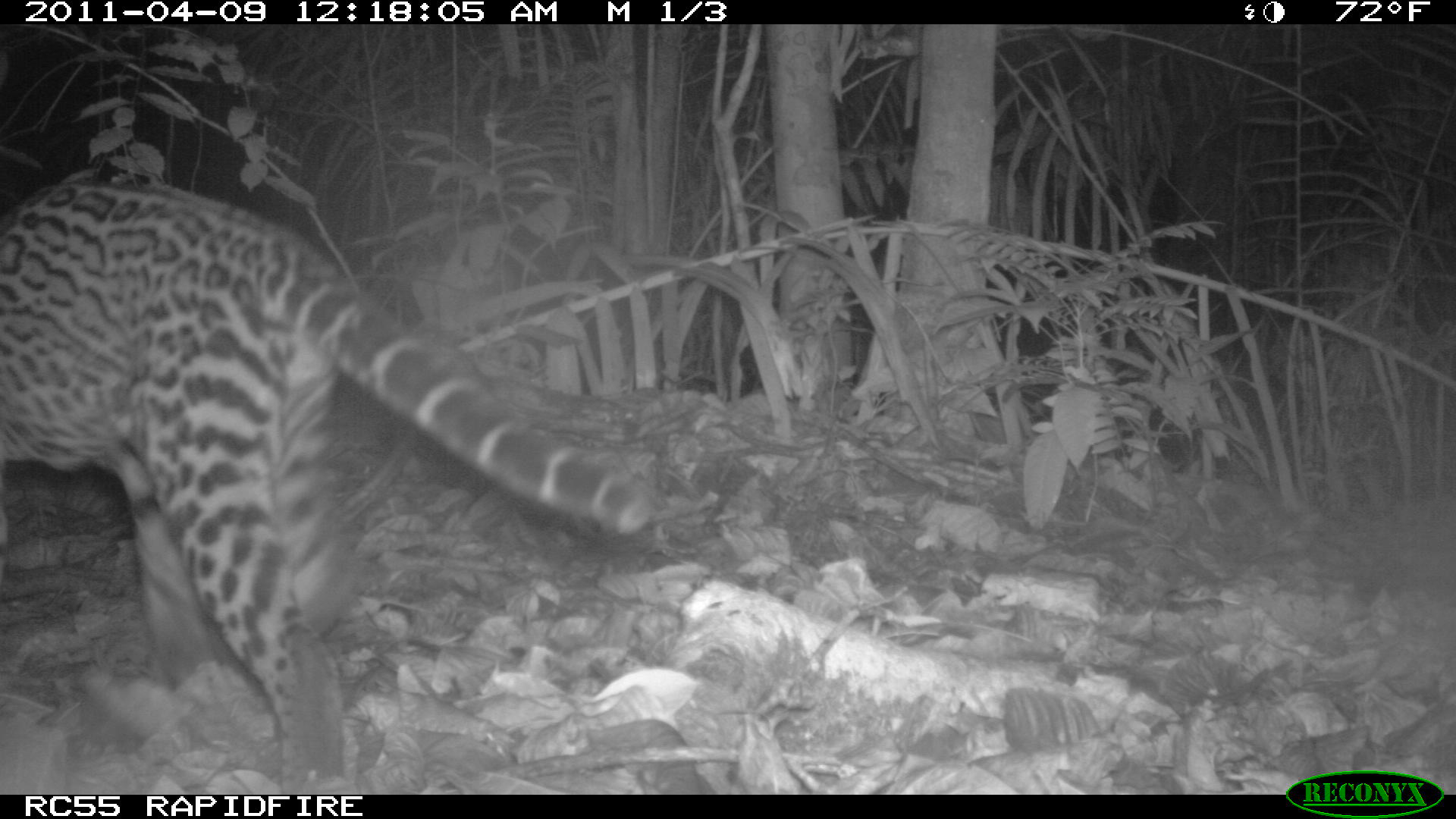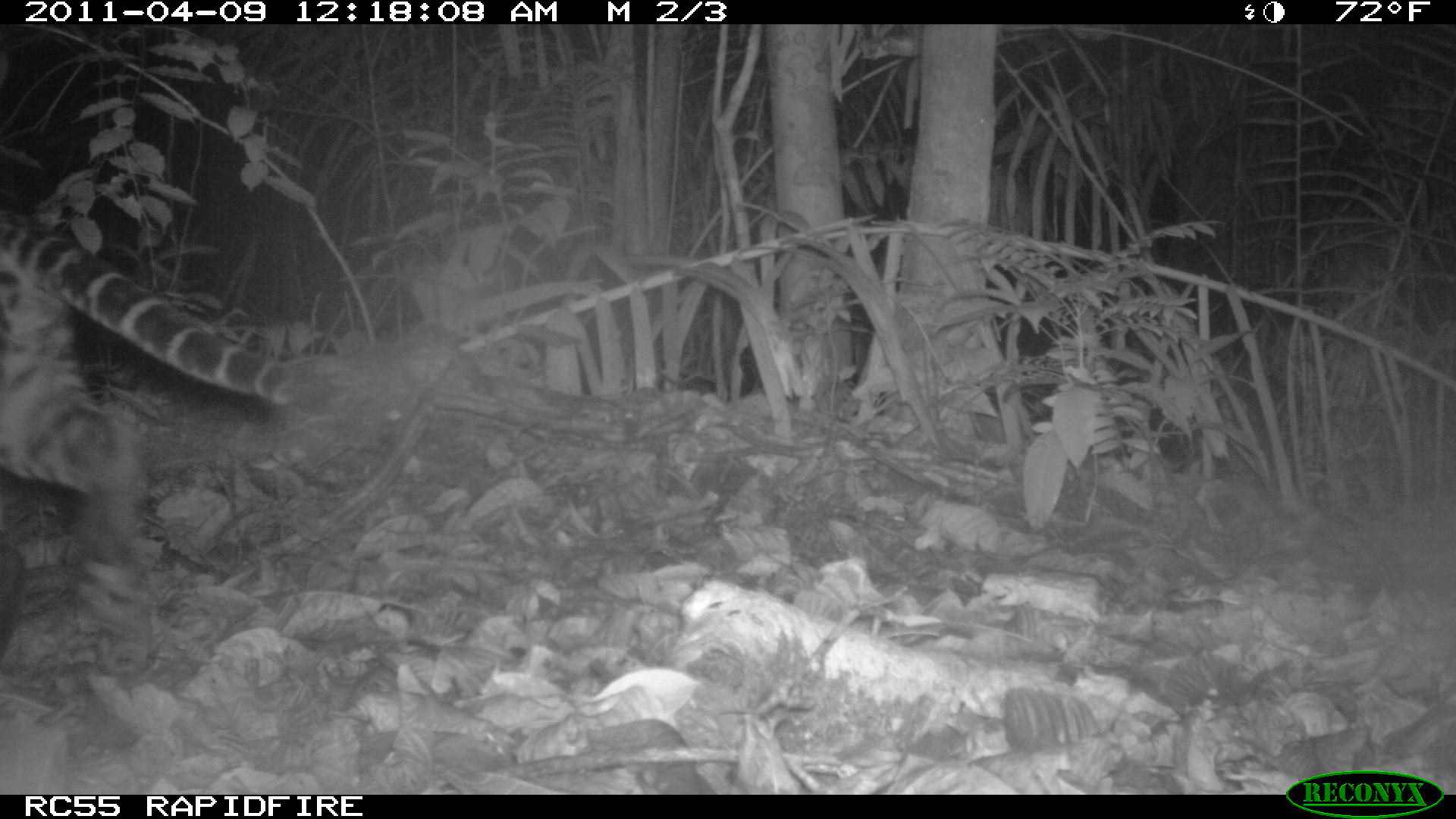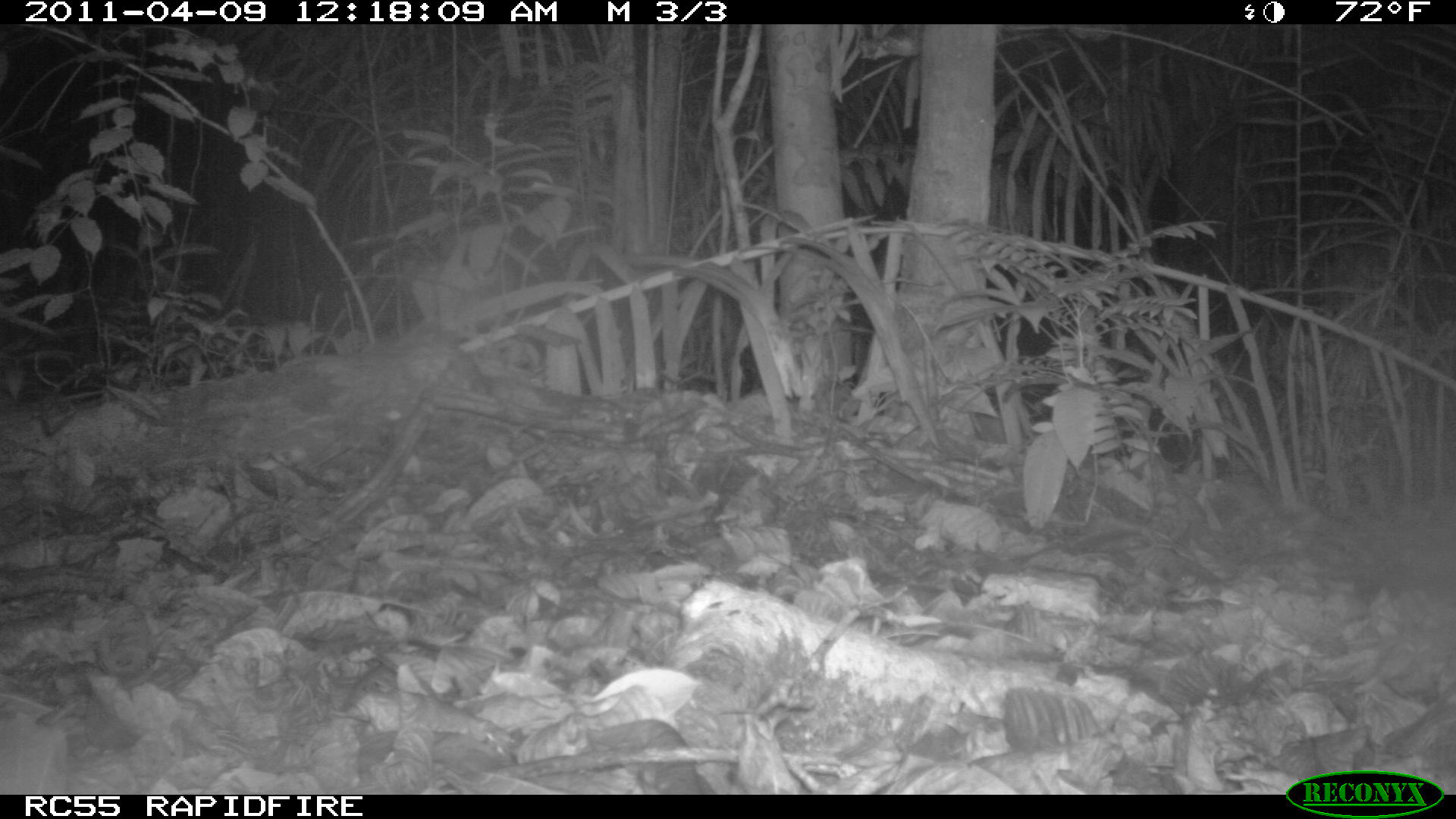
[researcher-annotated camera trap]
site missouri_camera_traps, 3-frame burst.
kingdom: Animalia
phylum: Chordata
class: Mammalia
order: Carnivora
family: Felidae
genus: Leopardus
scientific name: Leopardus pardalis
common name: ocelot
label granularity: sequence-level